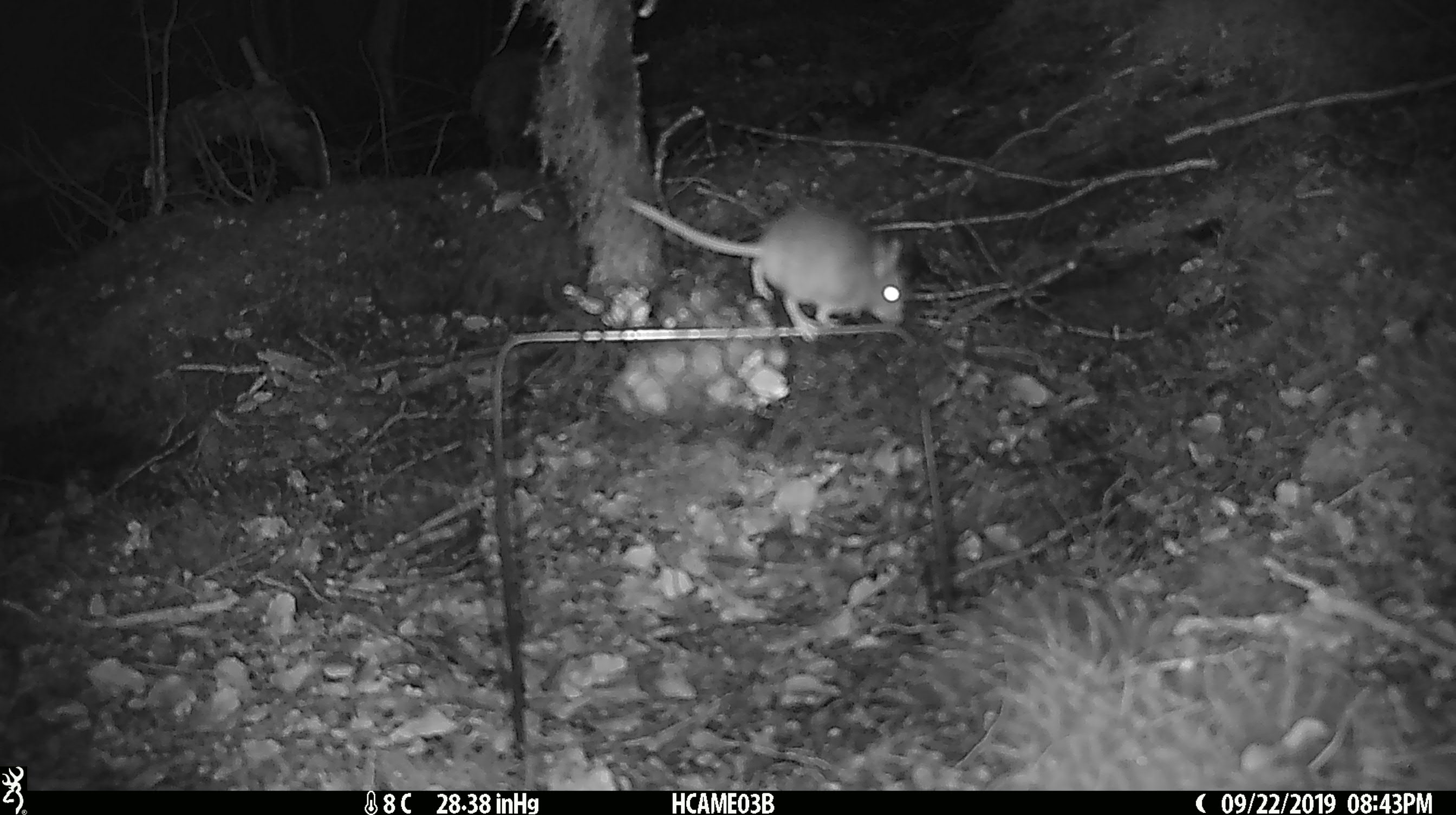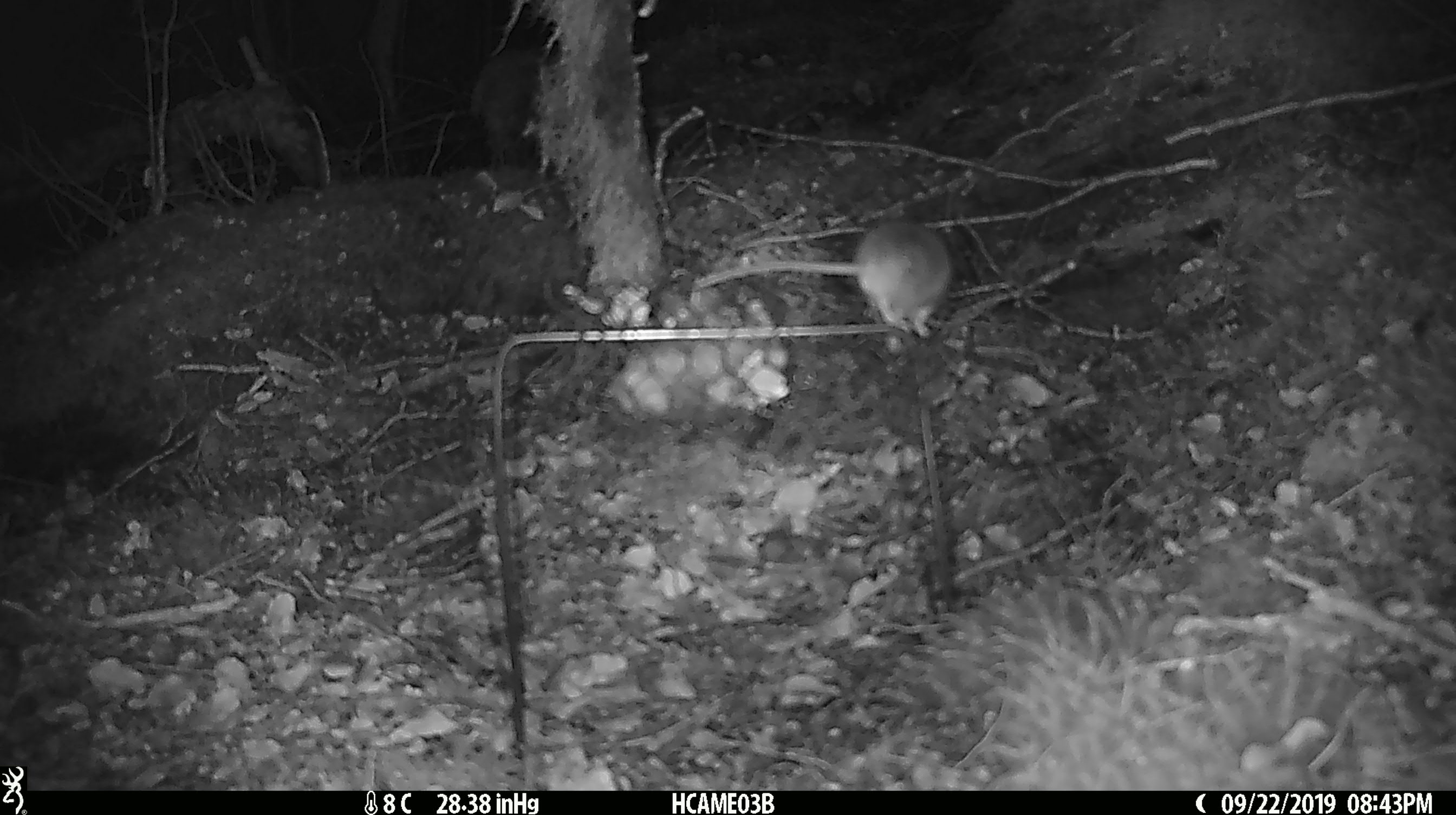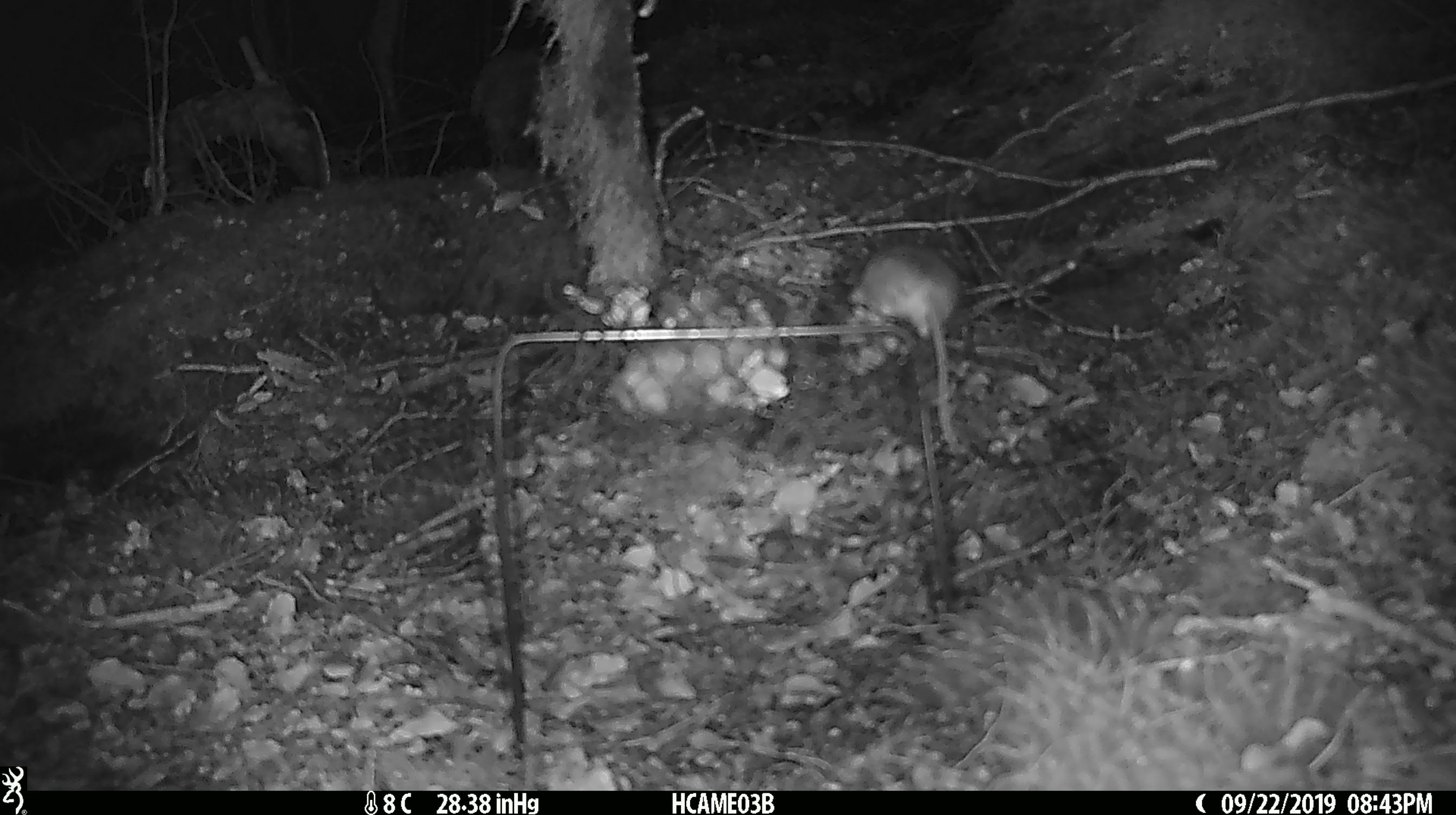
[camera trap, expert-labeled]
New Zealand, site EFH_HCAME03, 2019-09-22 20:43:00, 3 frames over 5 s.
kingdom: Animalia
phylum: Chordata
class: Mammalia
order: Rodentia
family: Muridae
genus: Mus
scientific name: Mus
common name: mouse